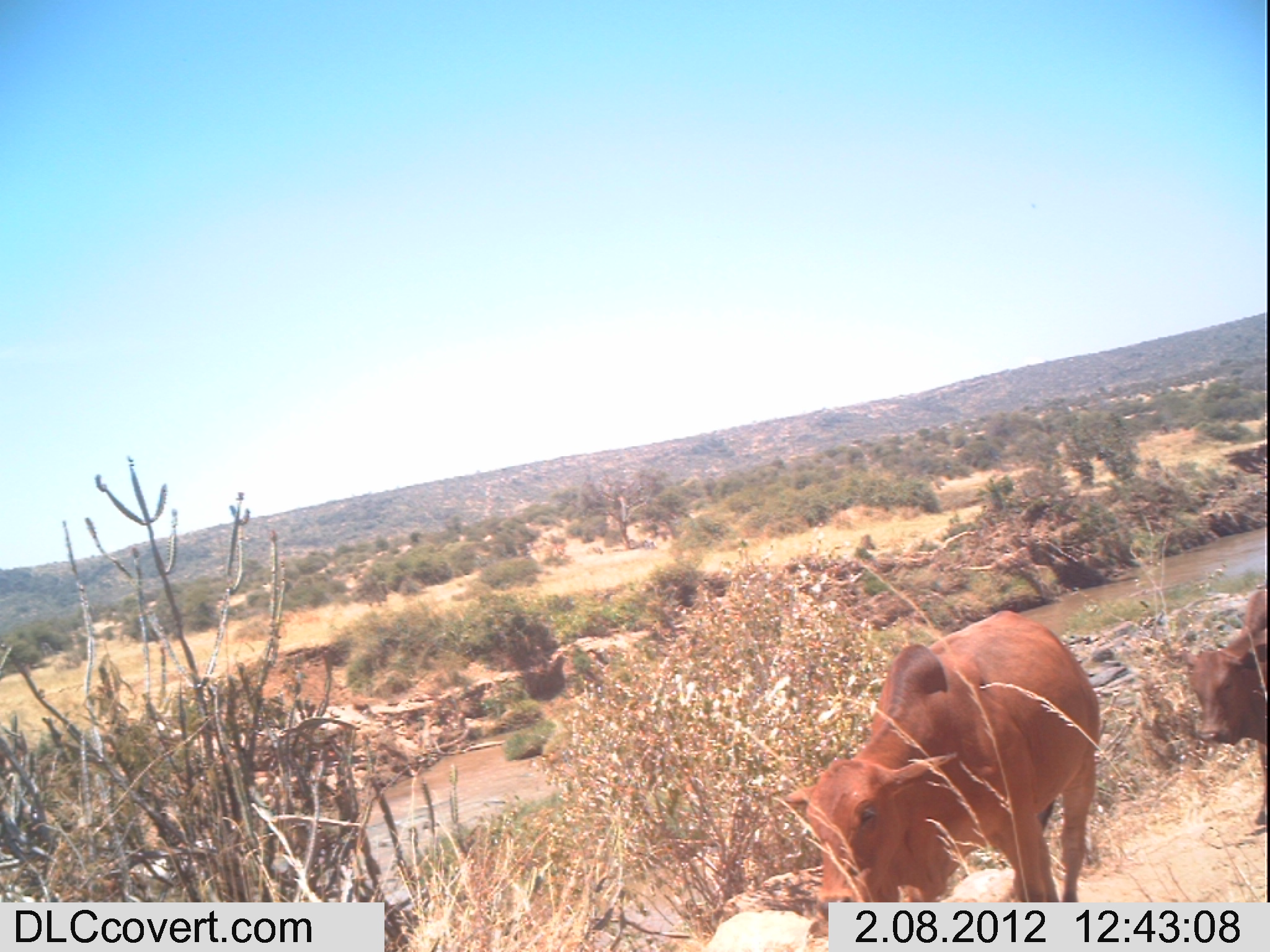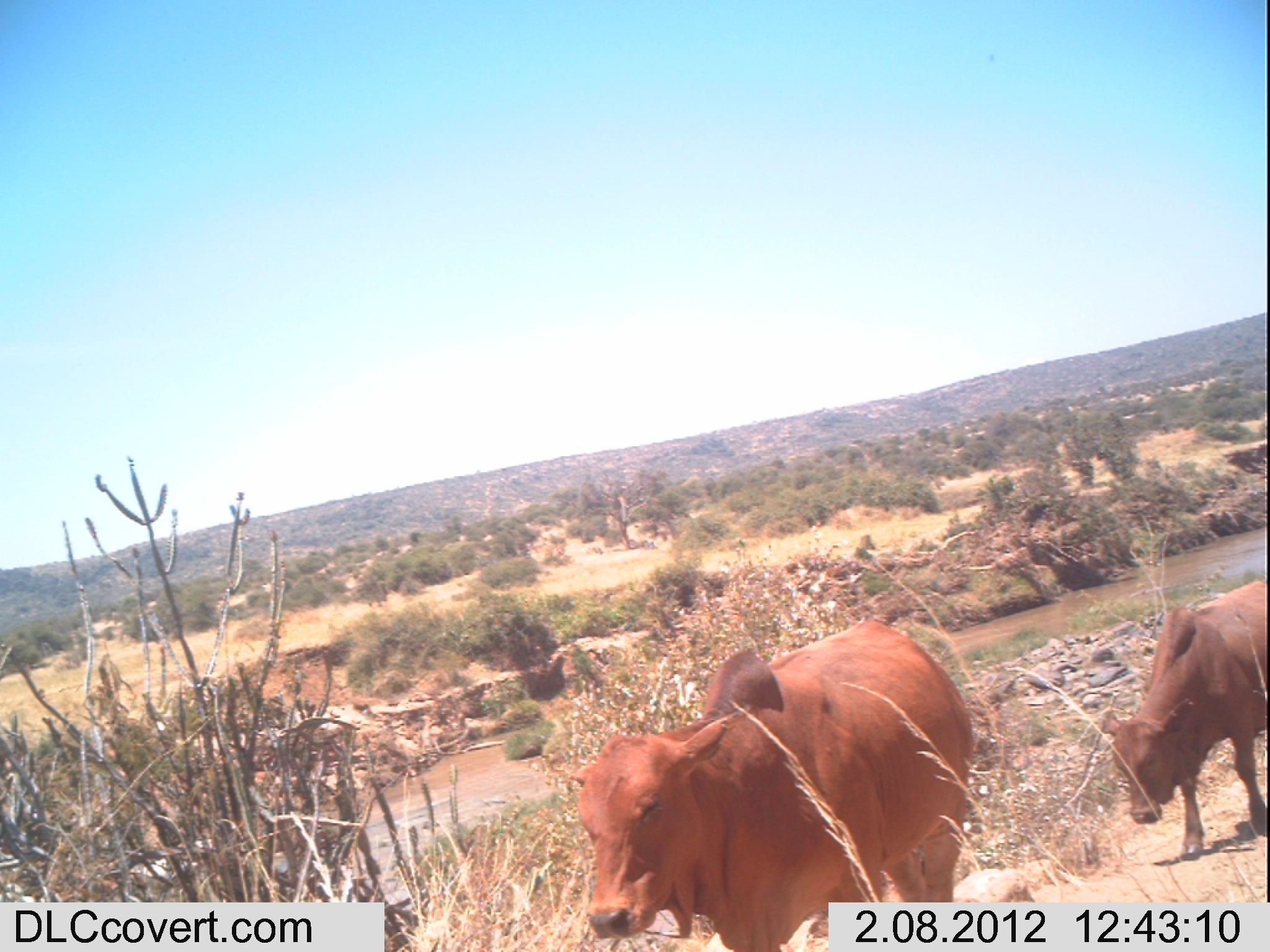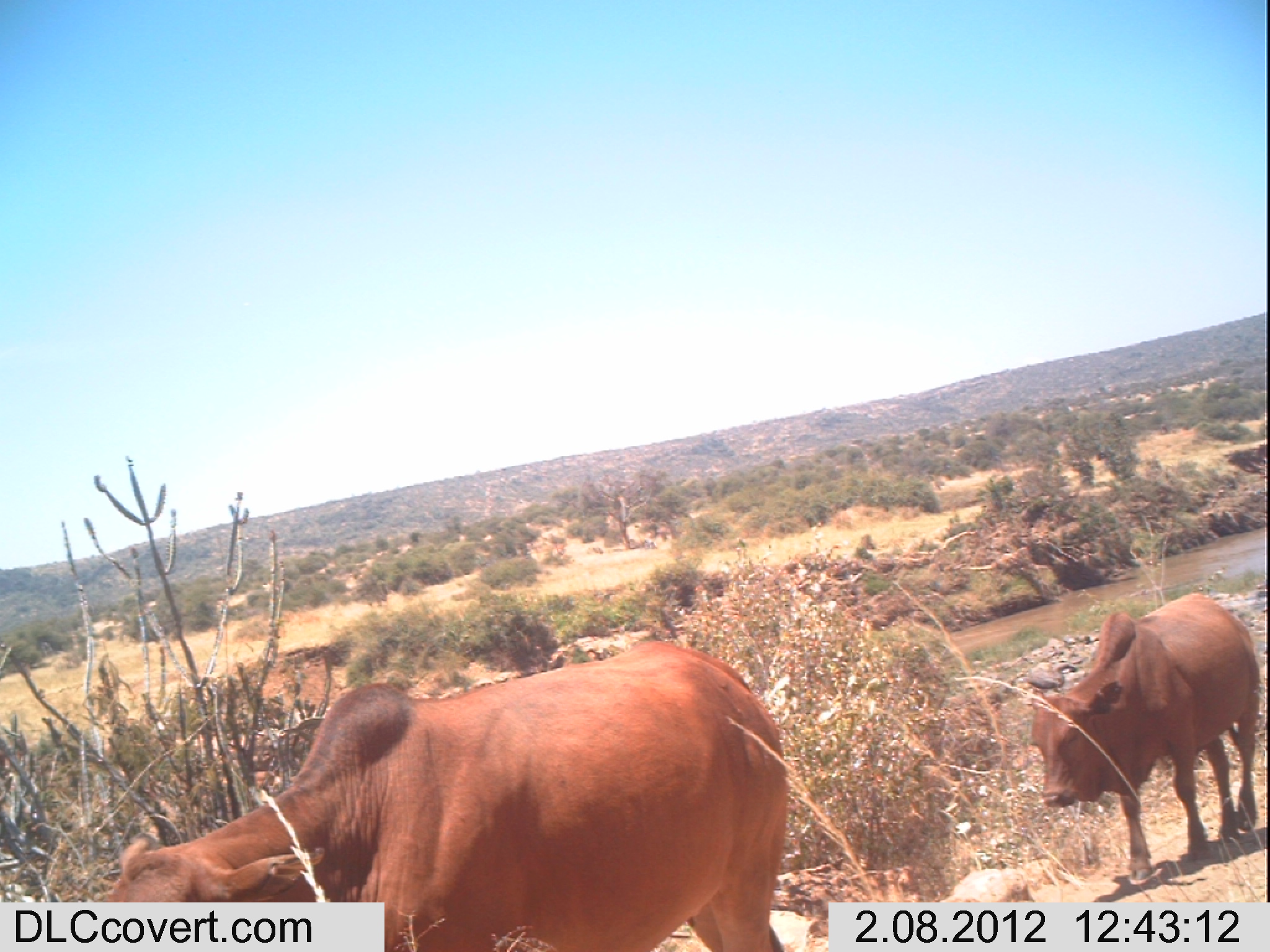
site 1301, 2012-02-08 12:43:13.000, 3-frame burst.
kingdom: Animalia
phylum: Chordata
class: Mammalia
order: Artiodactyla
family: Bovidae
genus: Bos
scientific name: Bos taurus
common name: domestic cattle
Bos taurus (domestic cattle), count 2.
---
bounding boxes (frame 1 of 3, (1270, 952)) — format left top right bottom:
bos taurus: 782 608 1101 952; 1179 583 1270 835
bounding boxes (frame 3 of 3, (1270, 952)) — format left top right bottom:
bos taurus: 92 637 788 952; 1023 590 1263 885